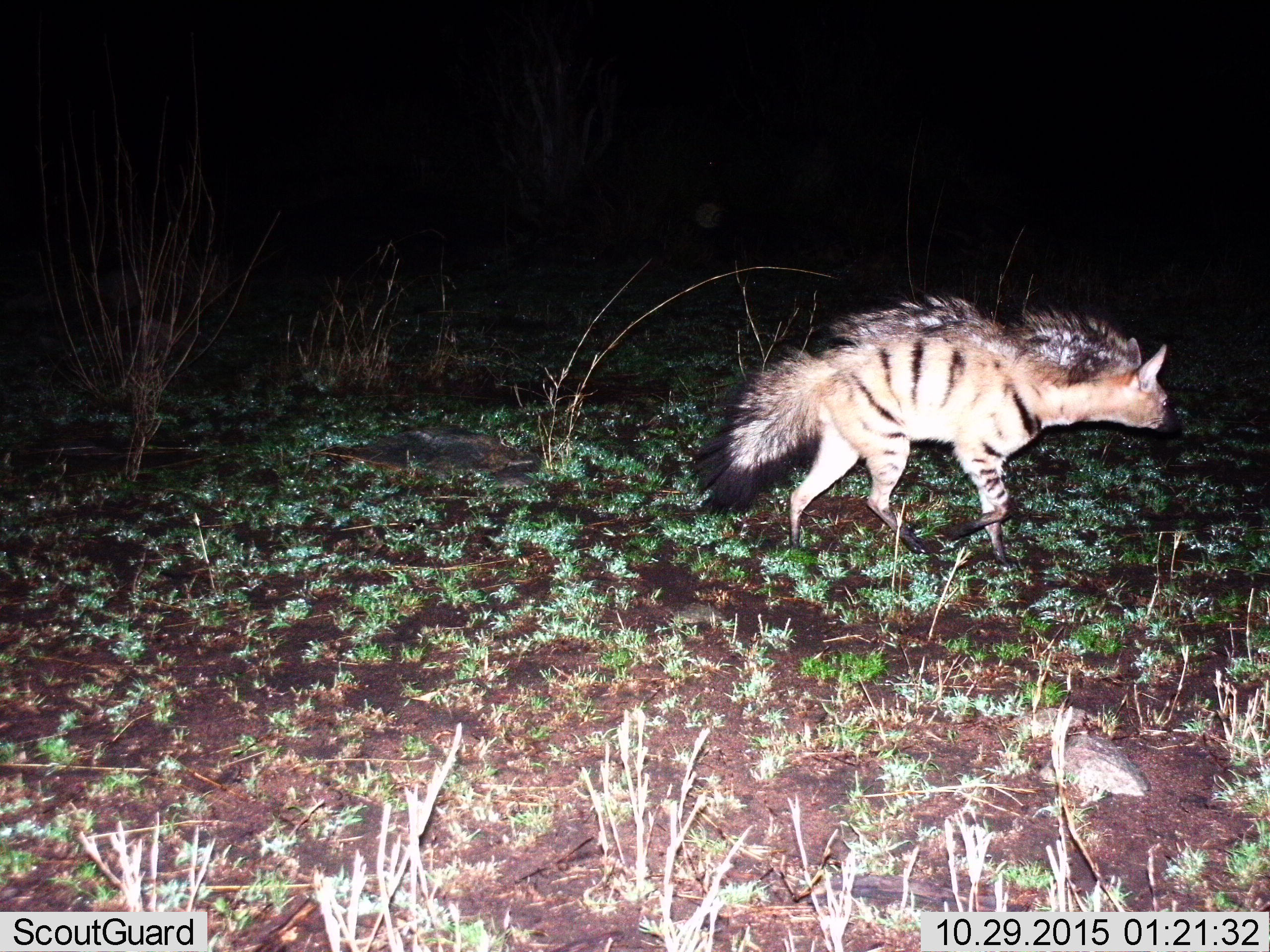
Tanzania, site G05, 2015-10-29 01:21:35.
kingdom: Animalia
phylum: Chordata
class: Mammalia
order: Carnivora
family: Hyaenidae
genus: Hyaena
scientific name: Hyaena hyaena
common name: striped hyena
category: hyenastriped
Hyenastriped (striped hyena) (Hyaena hyaena), count 1. Behavior (volunteer vote fractions): standing 29%, resting 0%, moving 71%, interacting 0%. Young present (vote fraction): 0%. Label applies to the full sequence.